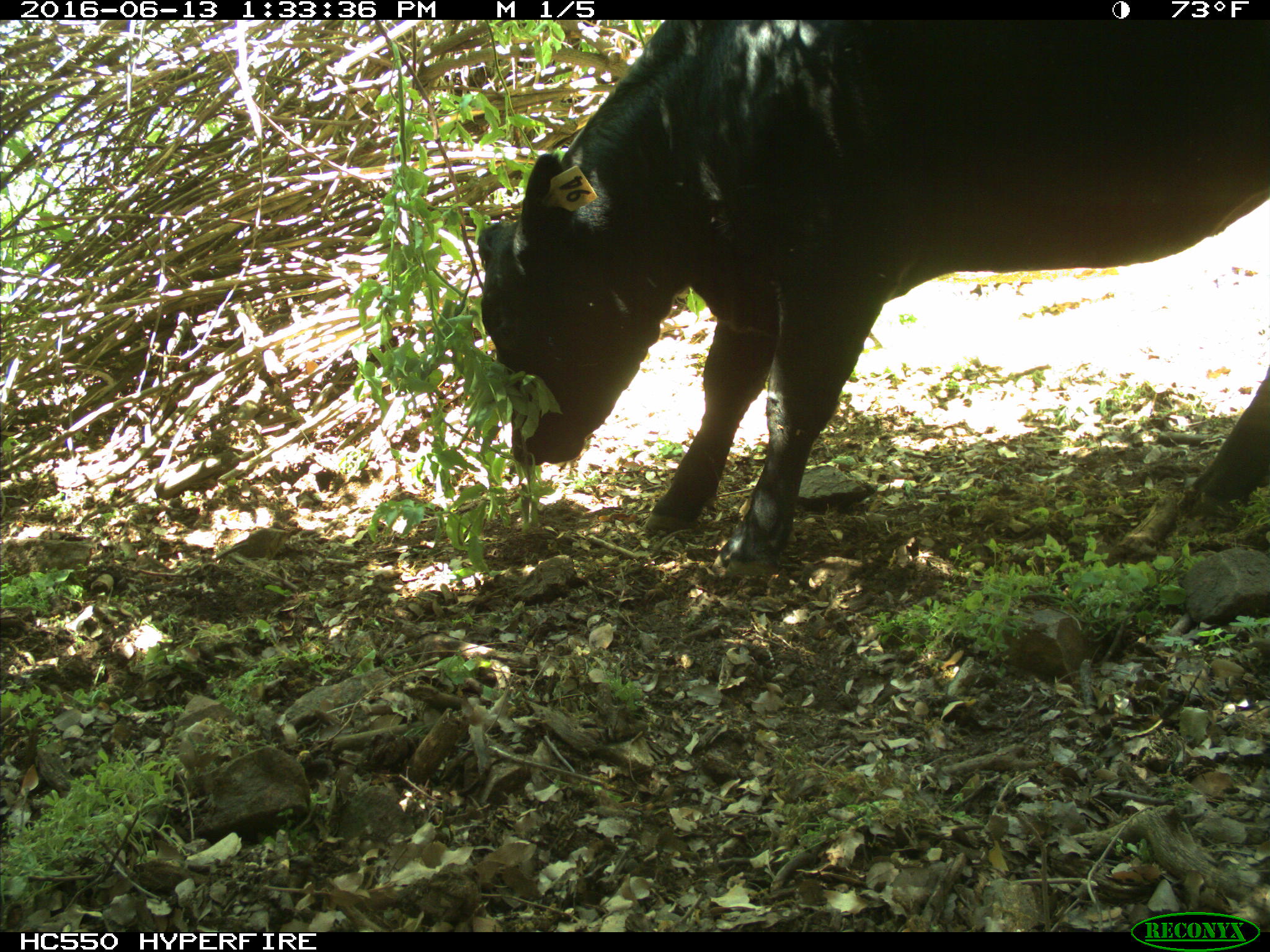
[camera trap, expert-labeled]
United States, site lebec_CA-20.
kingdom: Animalia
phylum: Chordata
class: Mammalia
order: Artiodactyla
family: Bovidae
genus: Bos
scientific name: Bos taurus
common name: domestic cow